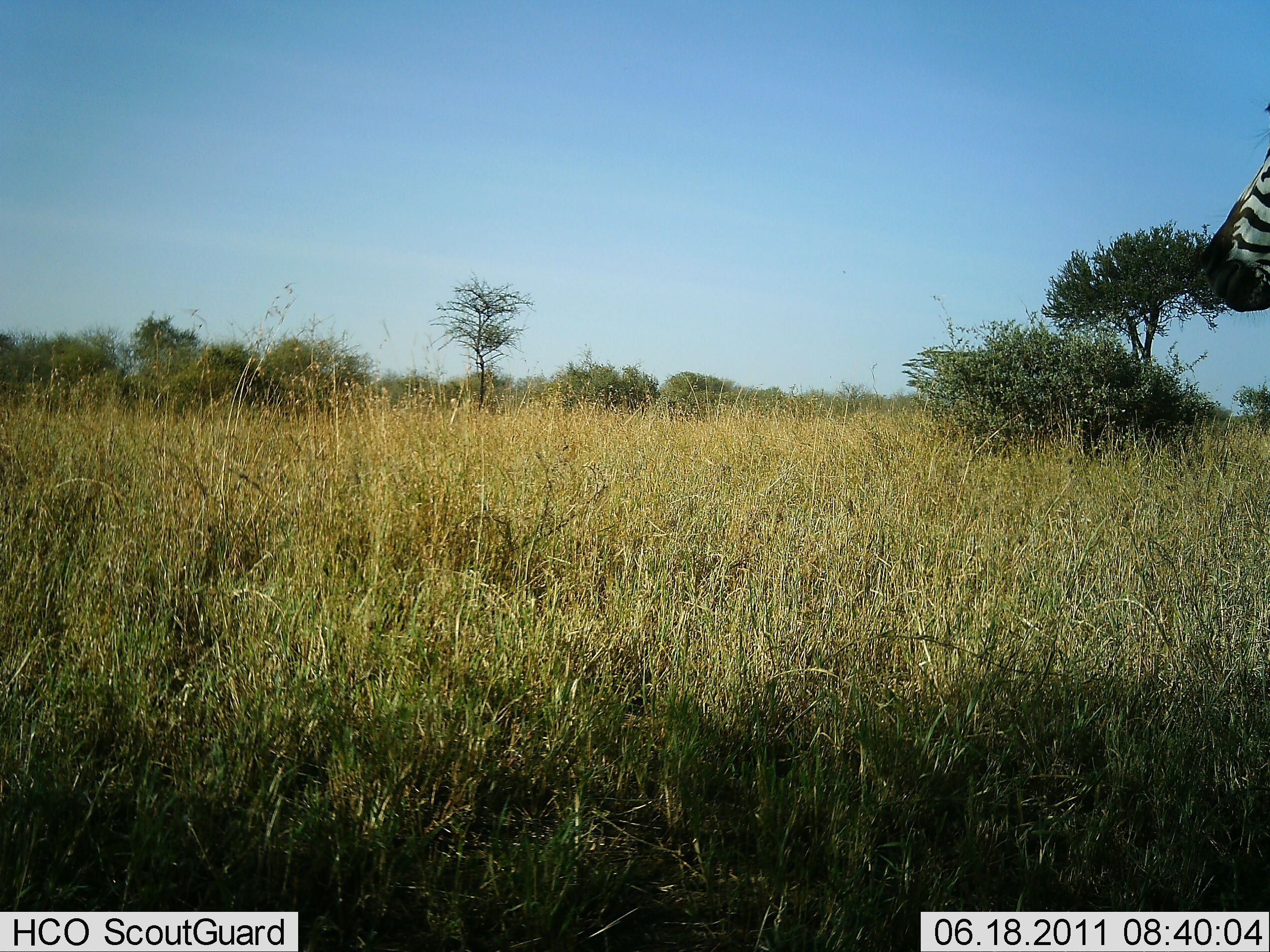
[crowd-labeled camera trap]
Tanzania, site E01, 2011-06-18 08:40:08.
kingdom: Animalia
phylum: Chordata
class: Mammalia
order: Perissodactyla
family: Equidae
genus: Equus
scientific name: Equus quagga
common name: plains zebra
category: zebra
Zebra (plains zebra) (Equus quagga), count 1. Behavior (volunteer vote fractions): standing 80%, resting 0%, moving 20%, interacting 0%. Young present (vote fraction): 0%. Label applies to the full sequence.